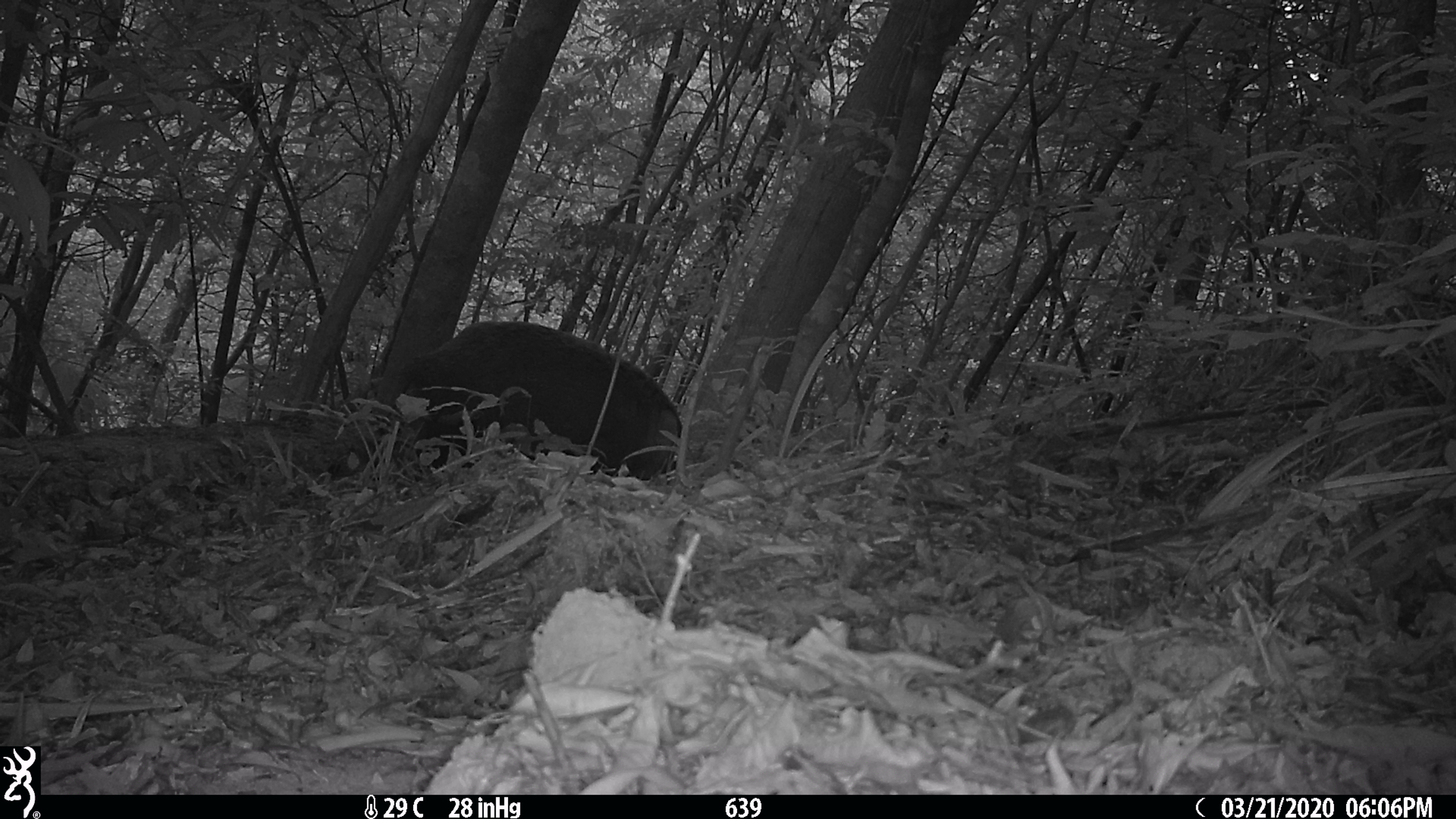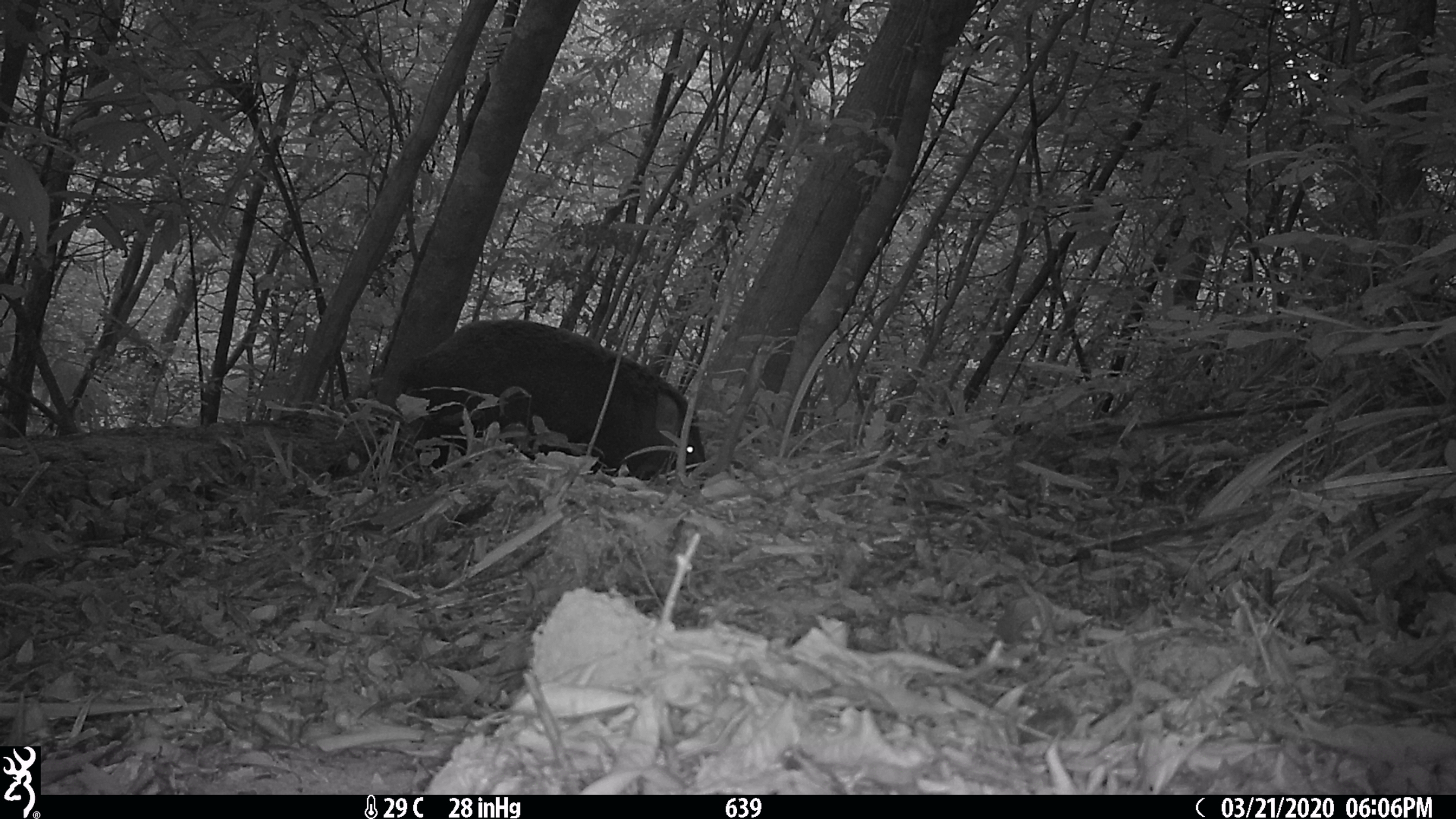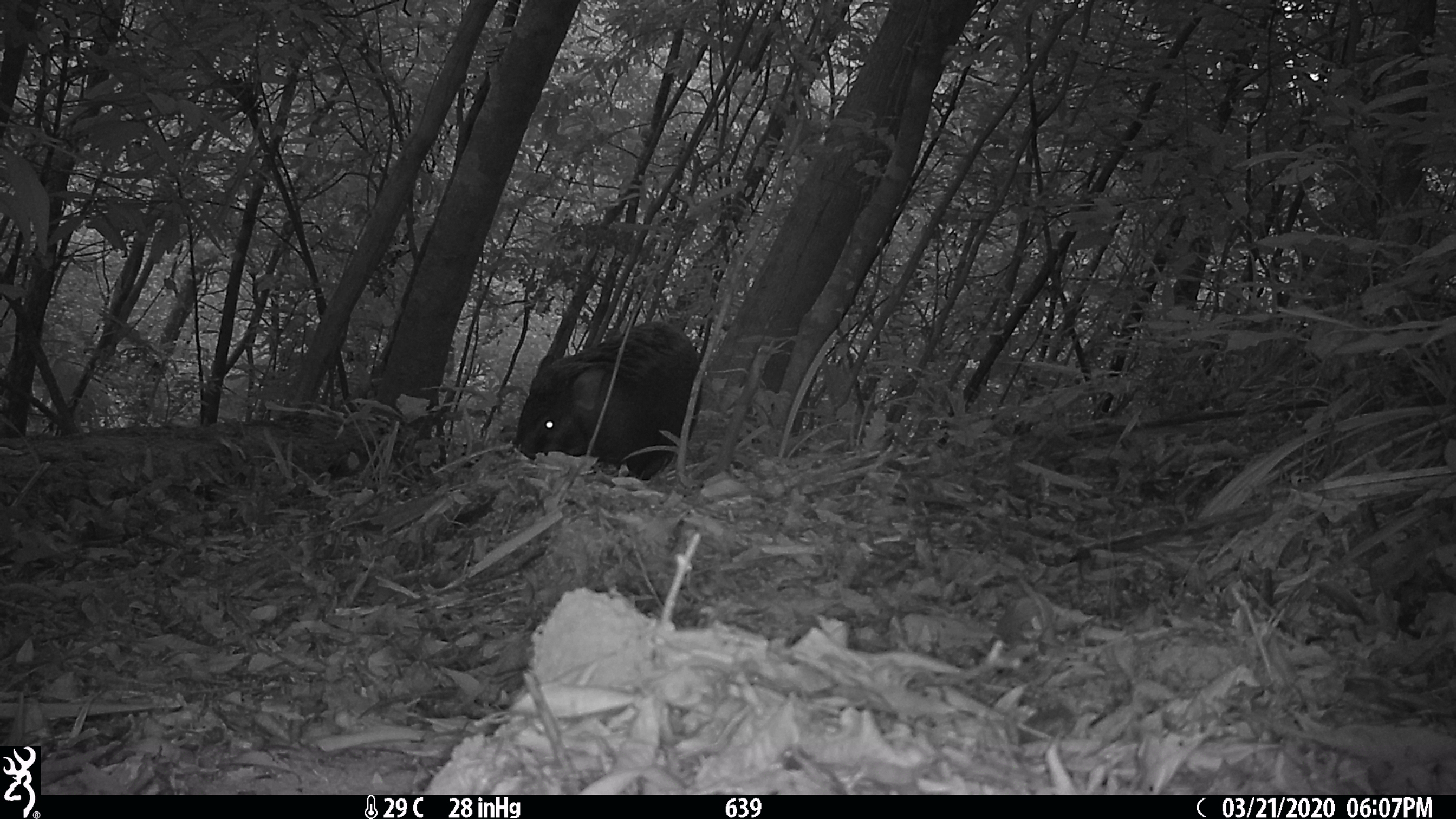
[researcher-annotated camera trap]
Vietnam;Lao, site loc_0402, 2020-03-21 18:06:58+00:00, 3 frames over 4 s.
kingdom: Animalia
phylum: Chordata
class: Mammalia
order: Artiodactyla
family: Suidae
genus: Sus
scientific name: Sus scrofa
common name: eurasian wild pig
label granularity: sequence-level